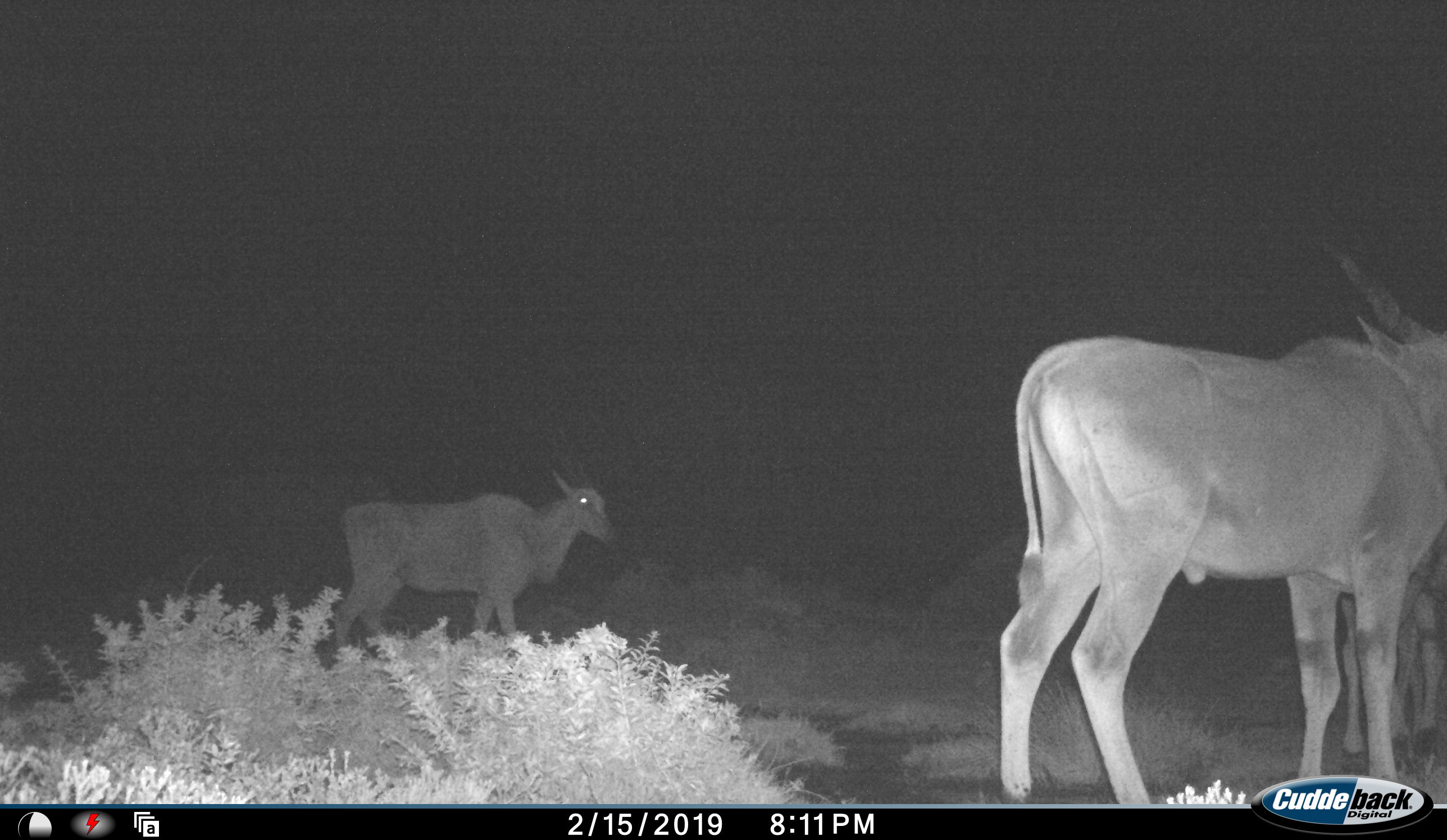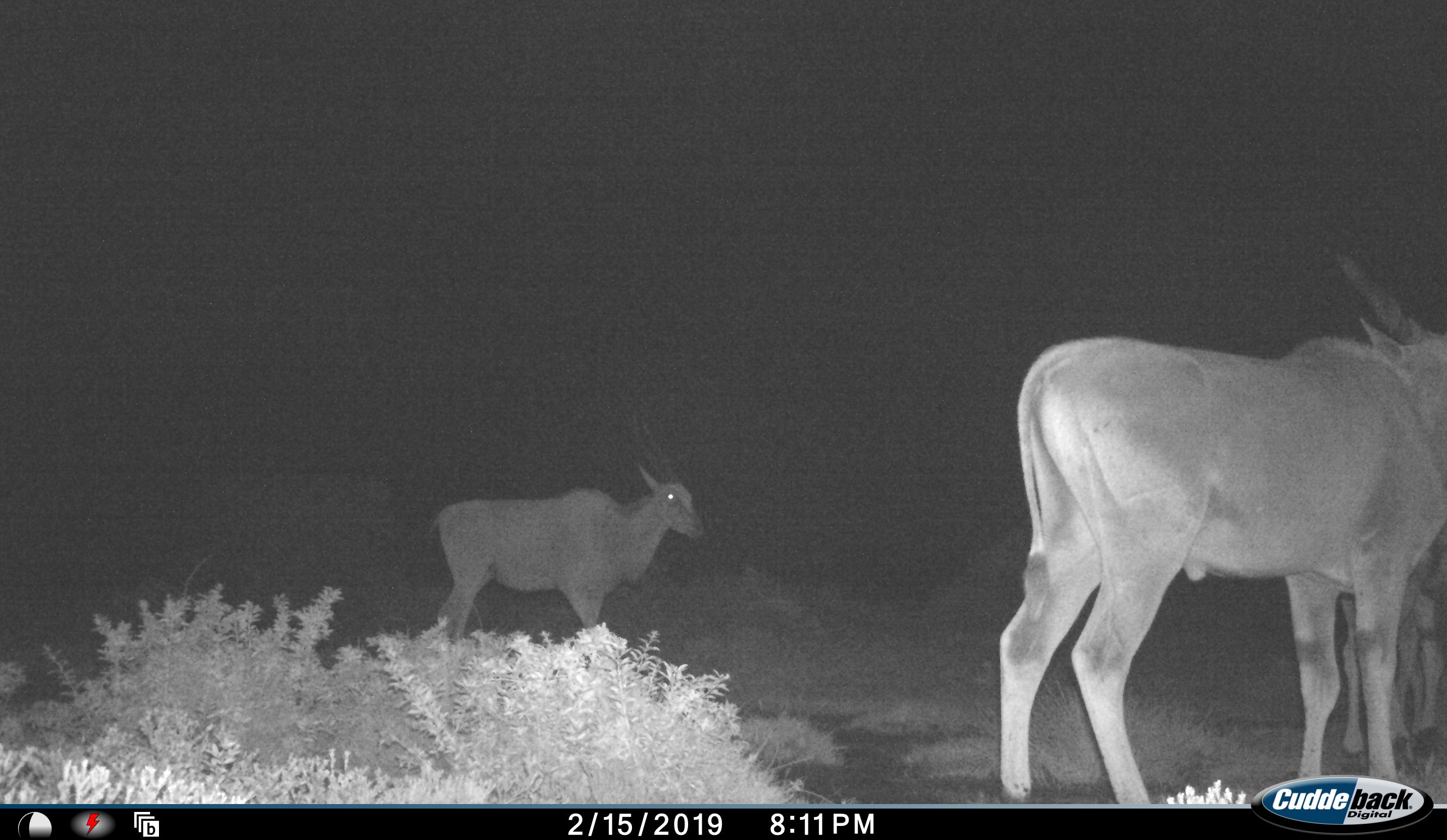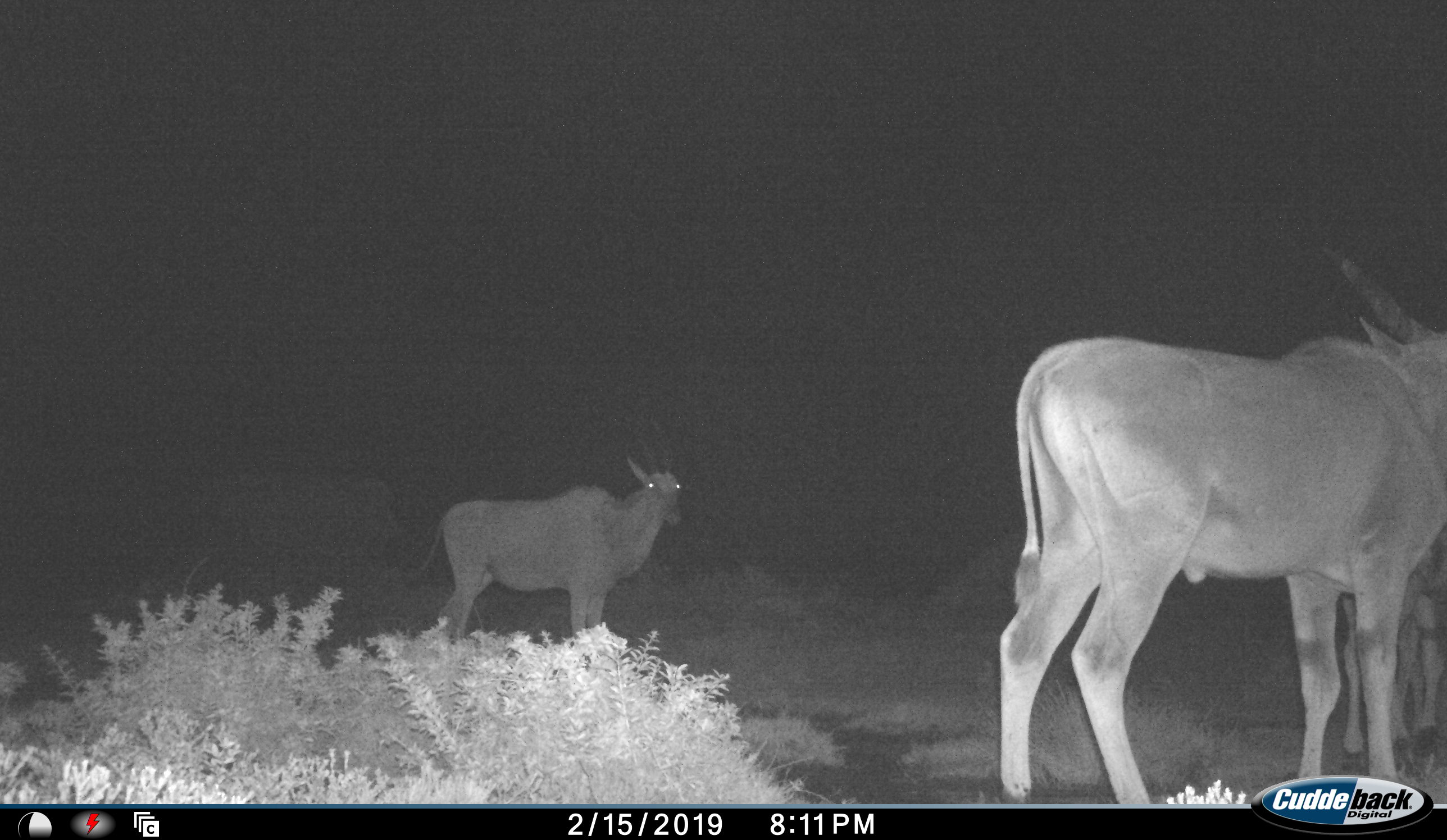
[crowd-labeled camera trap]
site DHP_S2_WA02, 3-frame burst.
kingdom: Animalia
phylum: Chordata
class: Mammalia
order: Artiodactyla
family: Bovidae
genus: Tragelaphus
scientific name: Tragelaphus oryx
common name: eland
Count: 3.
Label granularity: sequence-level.